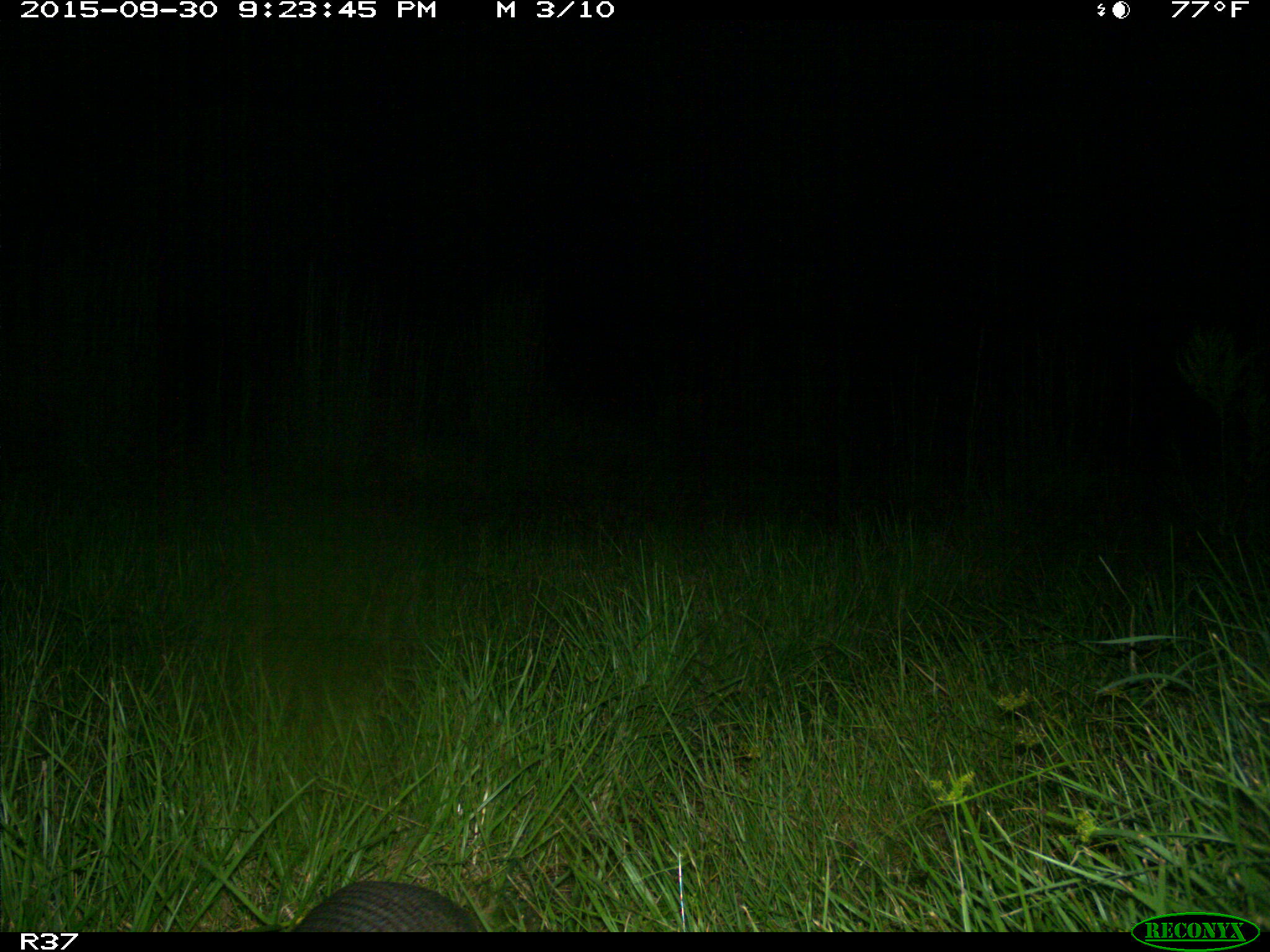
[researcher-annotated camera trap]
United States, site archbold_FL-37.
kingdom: Animalia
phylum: Chordata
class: Mammalia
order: Cingulata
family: Dasypodidae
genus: Dasypus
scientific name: Dasypus novemcinctus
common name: nine-banded armadillo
Dasypus novemcinctus (nine-banded armadillo).